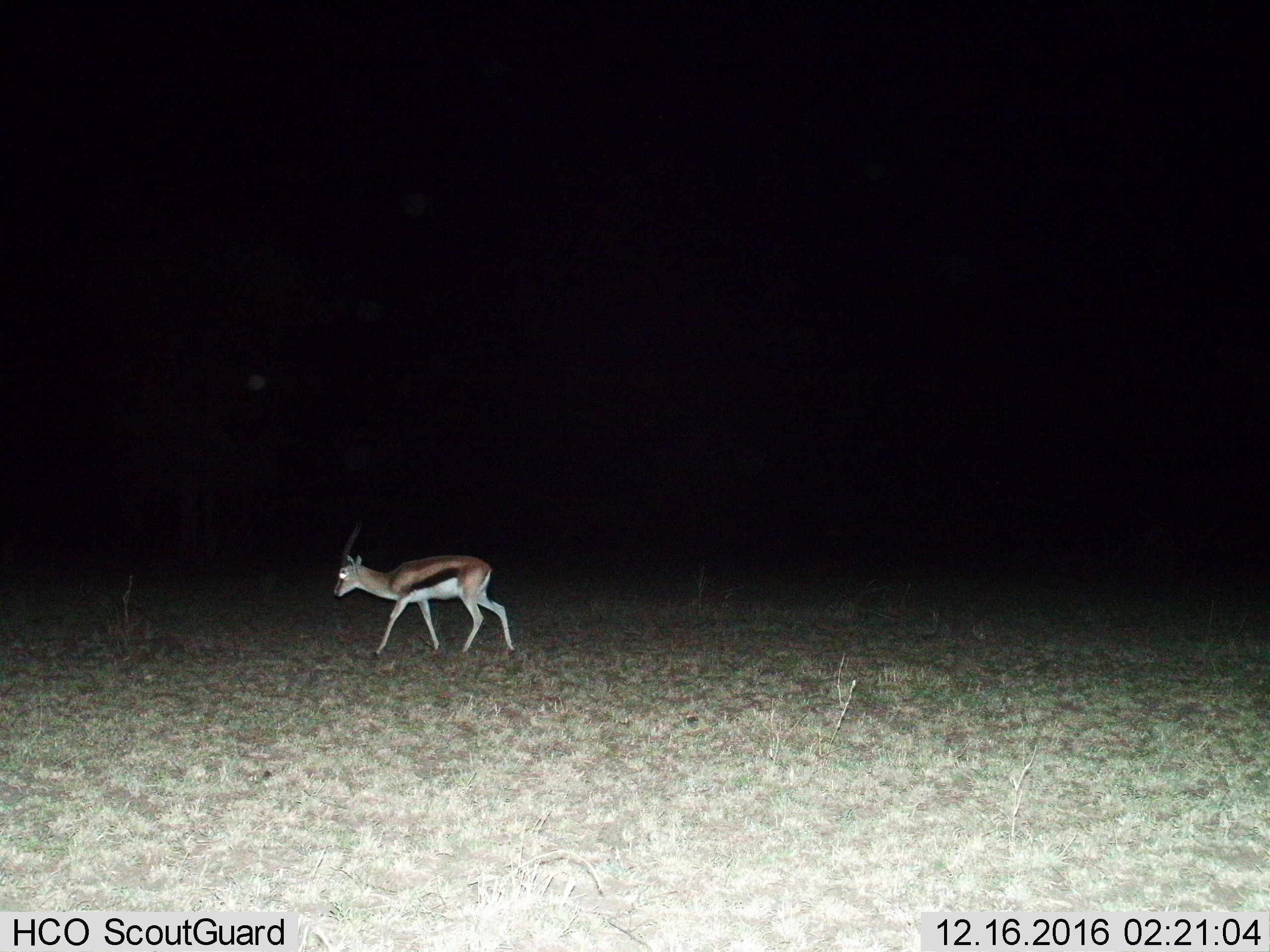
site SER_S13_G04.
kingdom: Animalia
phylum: Chordata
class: Mammalia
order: Artiodactyla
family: Bovidae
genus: Eudorcas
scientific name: Eudorcas thomsonii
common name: thomson's gazelle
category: gazellethomsons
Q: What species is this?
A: Gazellethomsons (thomson's gazelle) (Eudorcas thomsonii).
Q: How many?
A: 1.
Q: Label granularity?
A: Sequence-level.